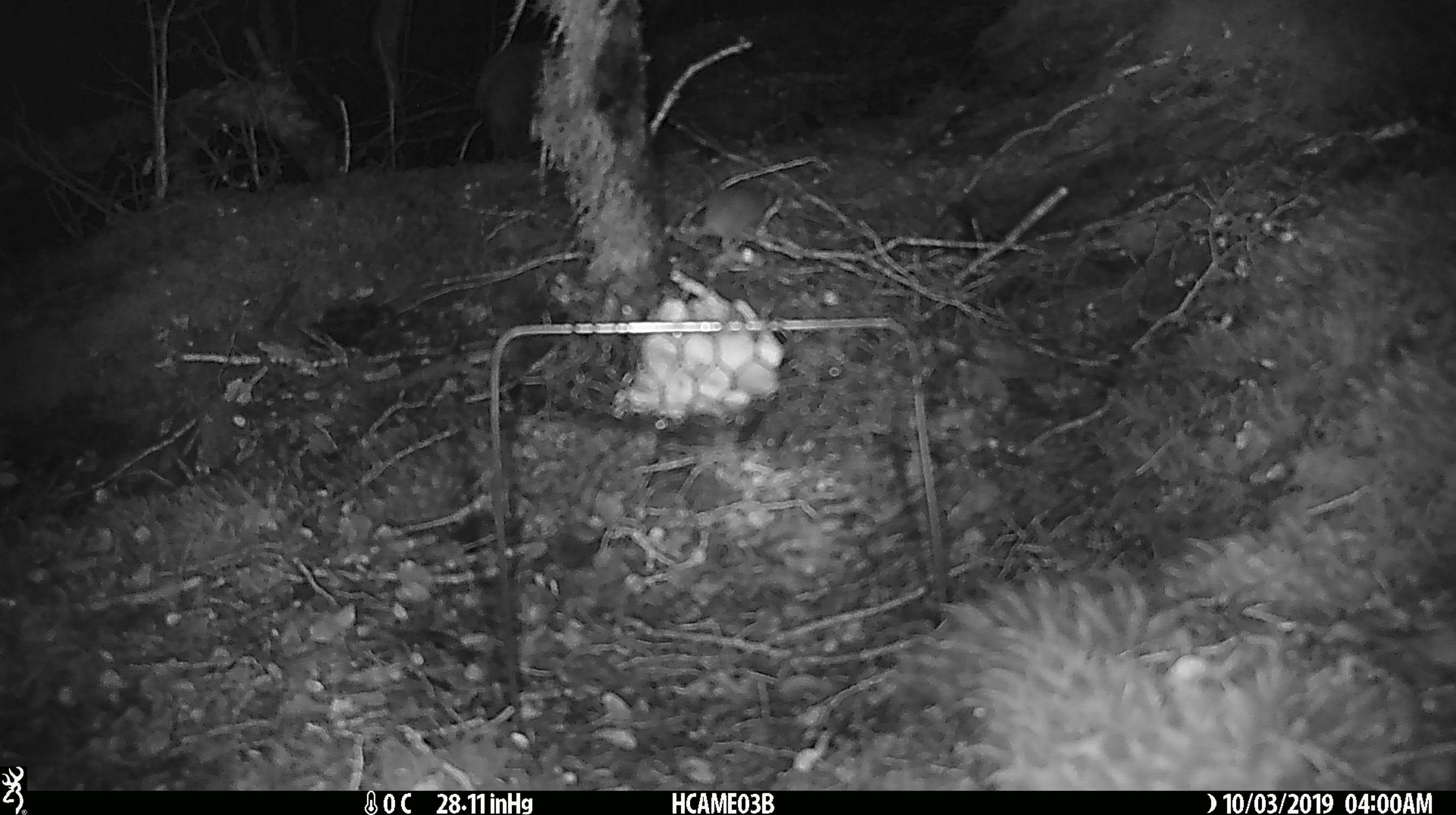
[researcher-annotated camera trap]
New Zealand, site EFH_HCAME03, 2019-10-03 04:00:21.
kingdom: Animalia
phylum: Chordata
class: Mammalia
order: Rodentia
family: Muridae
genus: Mus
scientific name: Mus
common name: mouse